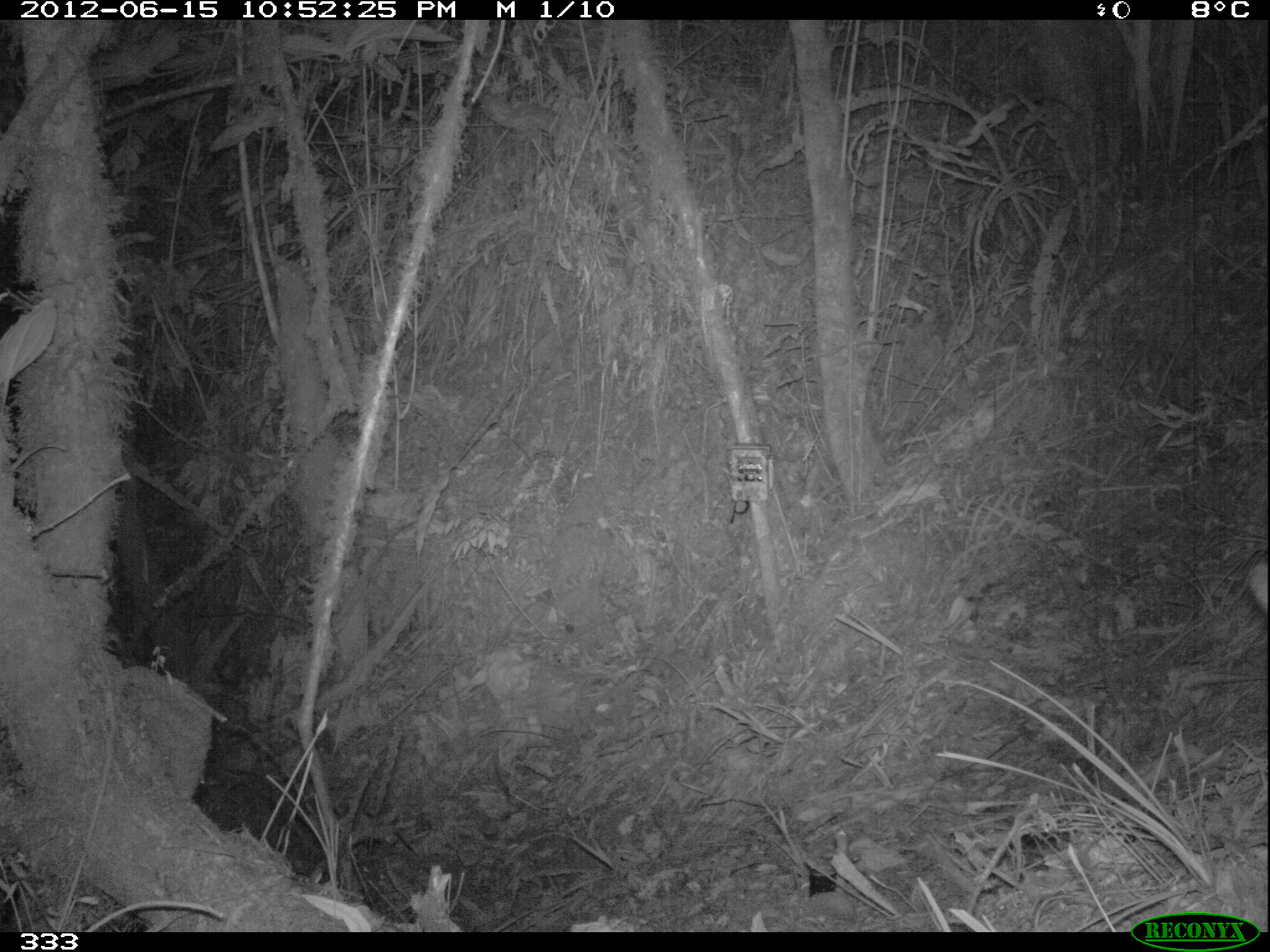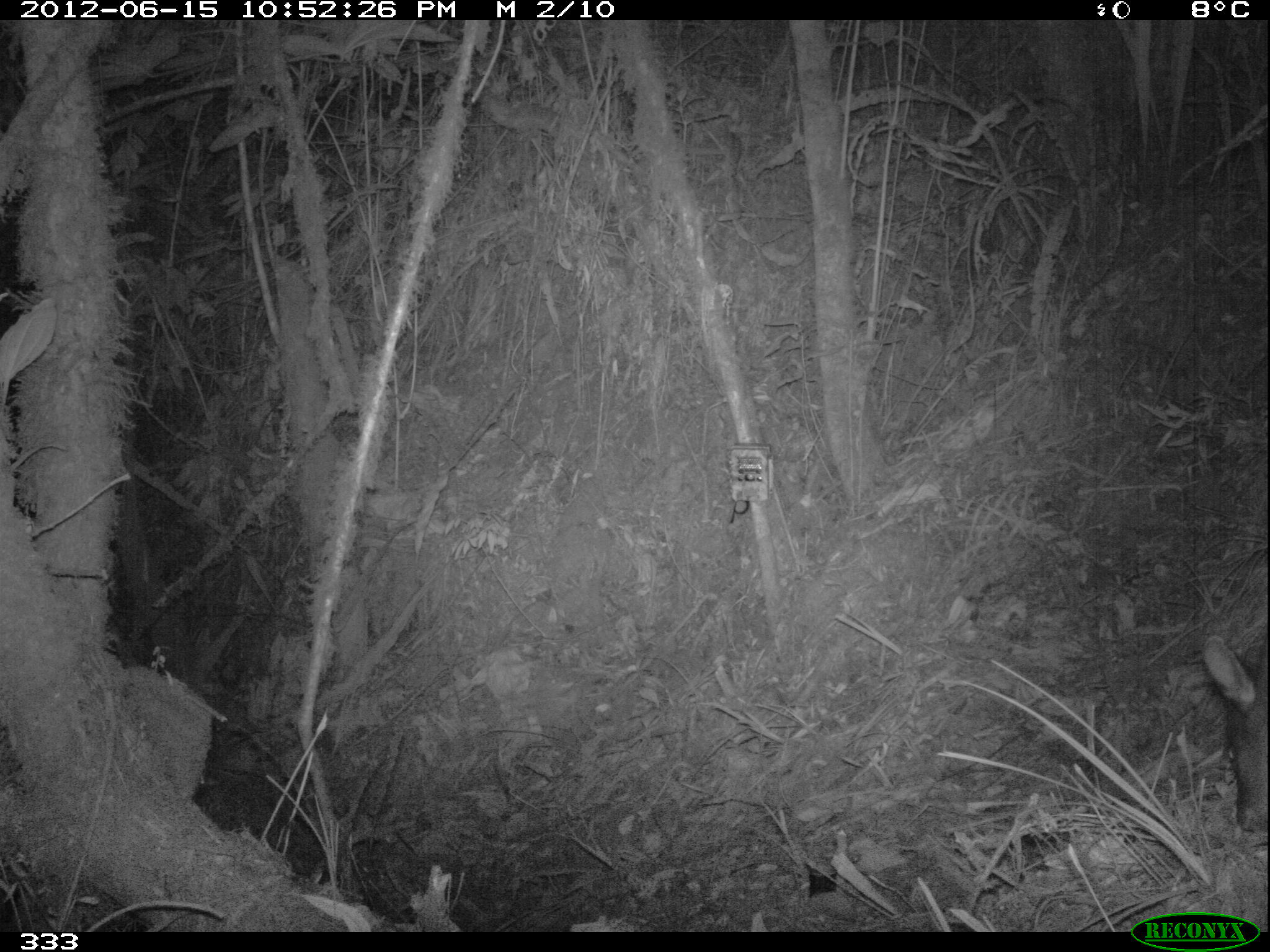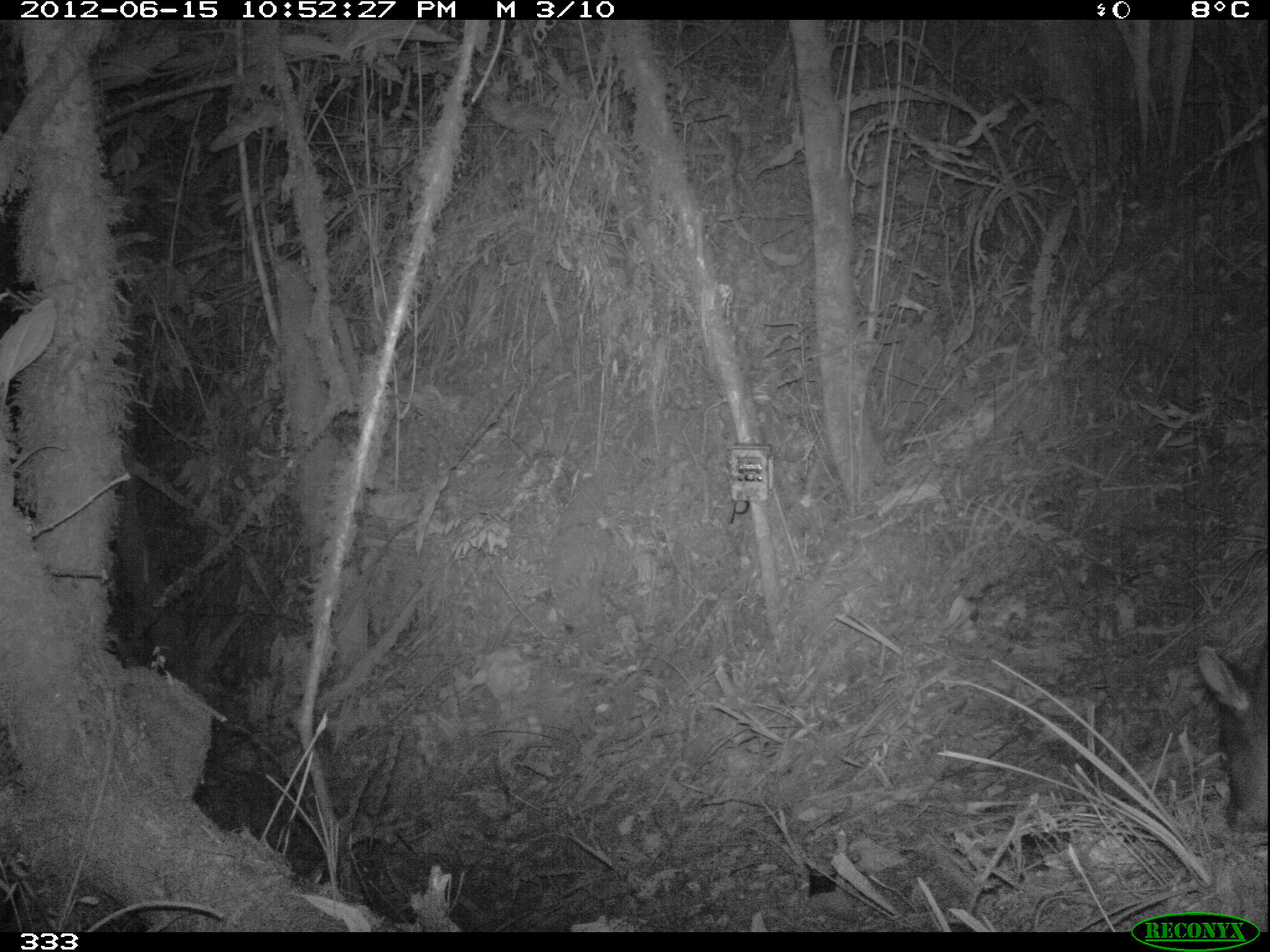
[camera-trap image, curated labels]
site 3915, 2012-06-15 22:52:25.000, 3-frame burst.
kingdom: Animalia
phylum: Chordata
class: Mammalia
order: Artiodactyla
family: Cervidae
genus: Mazama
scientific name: Mazama chunyi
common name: dwarf brocket